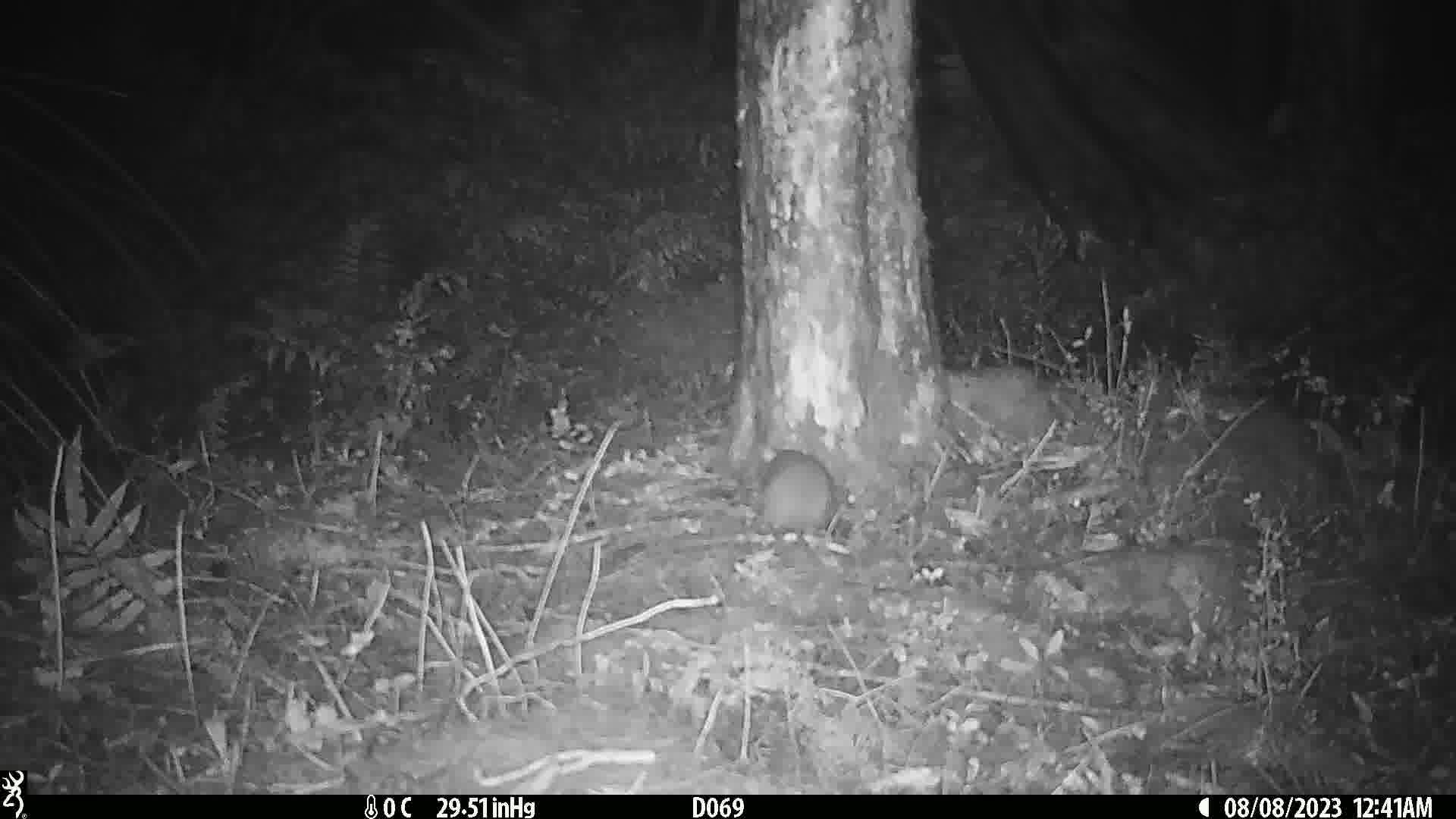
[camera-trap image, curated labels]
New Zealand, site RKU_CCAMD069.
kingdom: Animalia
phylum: Chordata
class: Mammalia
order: Rodentia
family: Muridae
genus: Rattus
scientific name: Rattus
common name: rat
Rat (Rattus).